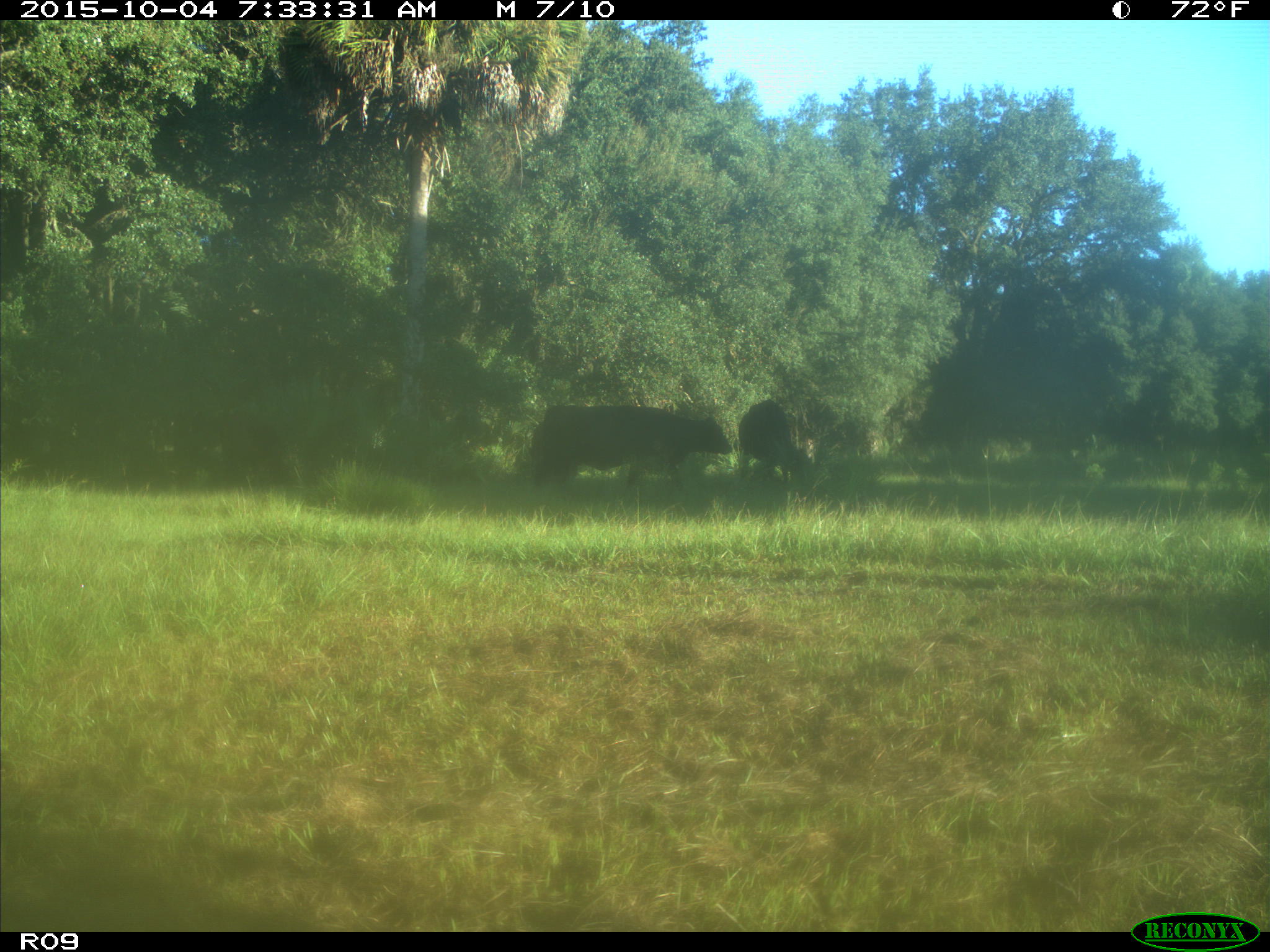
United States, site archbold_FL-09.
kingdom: Animalia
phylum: Chordata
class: Mammalia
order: Artiodactyla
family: Bovidae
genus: Bos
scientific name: Bos taurus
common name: domestic cow